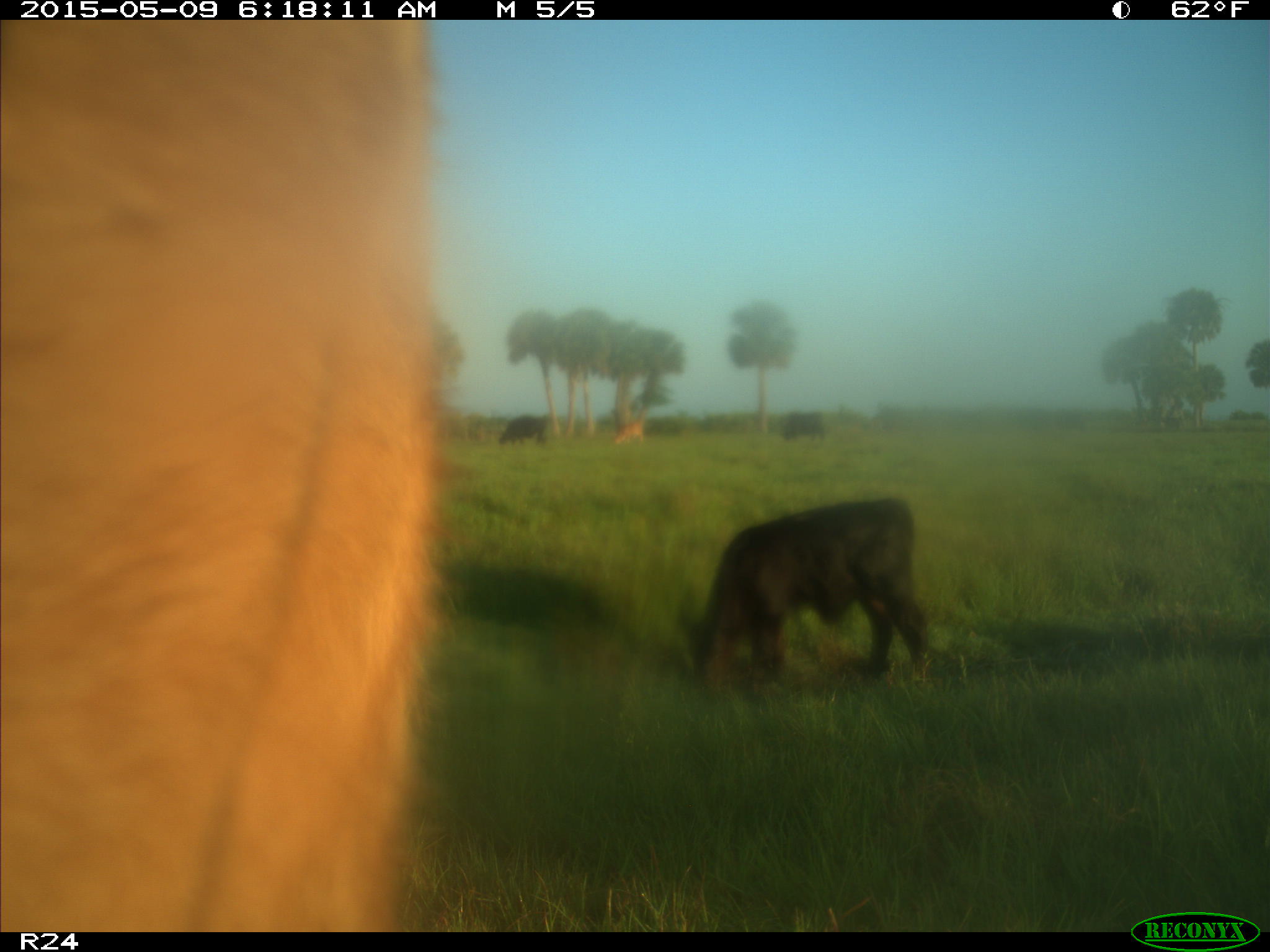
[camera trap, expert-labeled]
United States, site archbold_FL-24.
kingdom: Animalia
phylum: Chordata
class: Mammalia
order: Artiodactyla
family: Bovidae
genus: Bos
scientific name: Bos taurus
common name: domestic cow